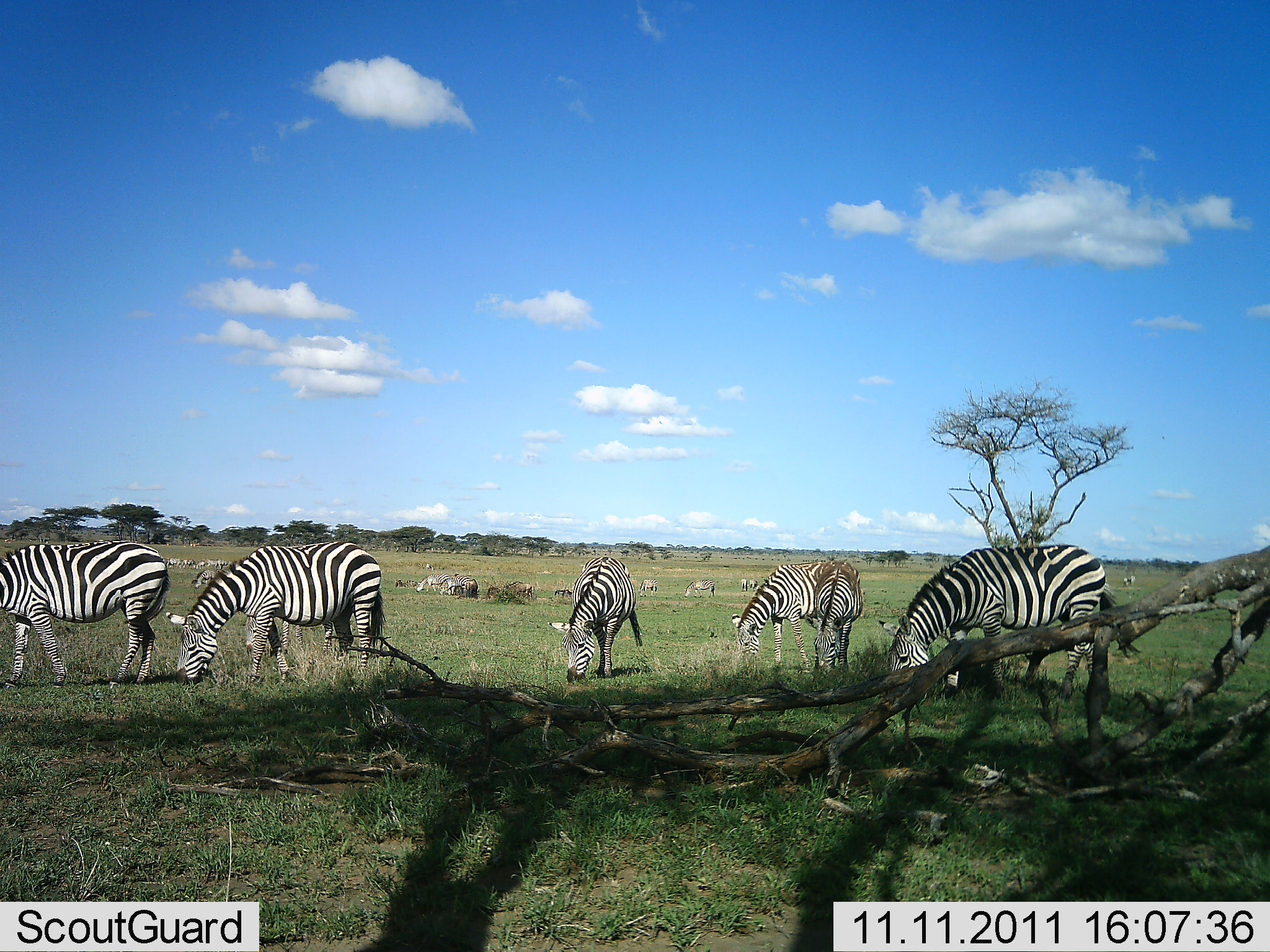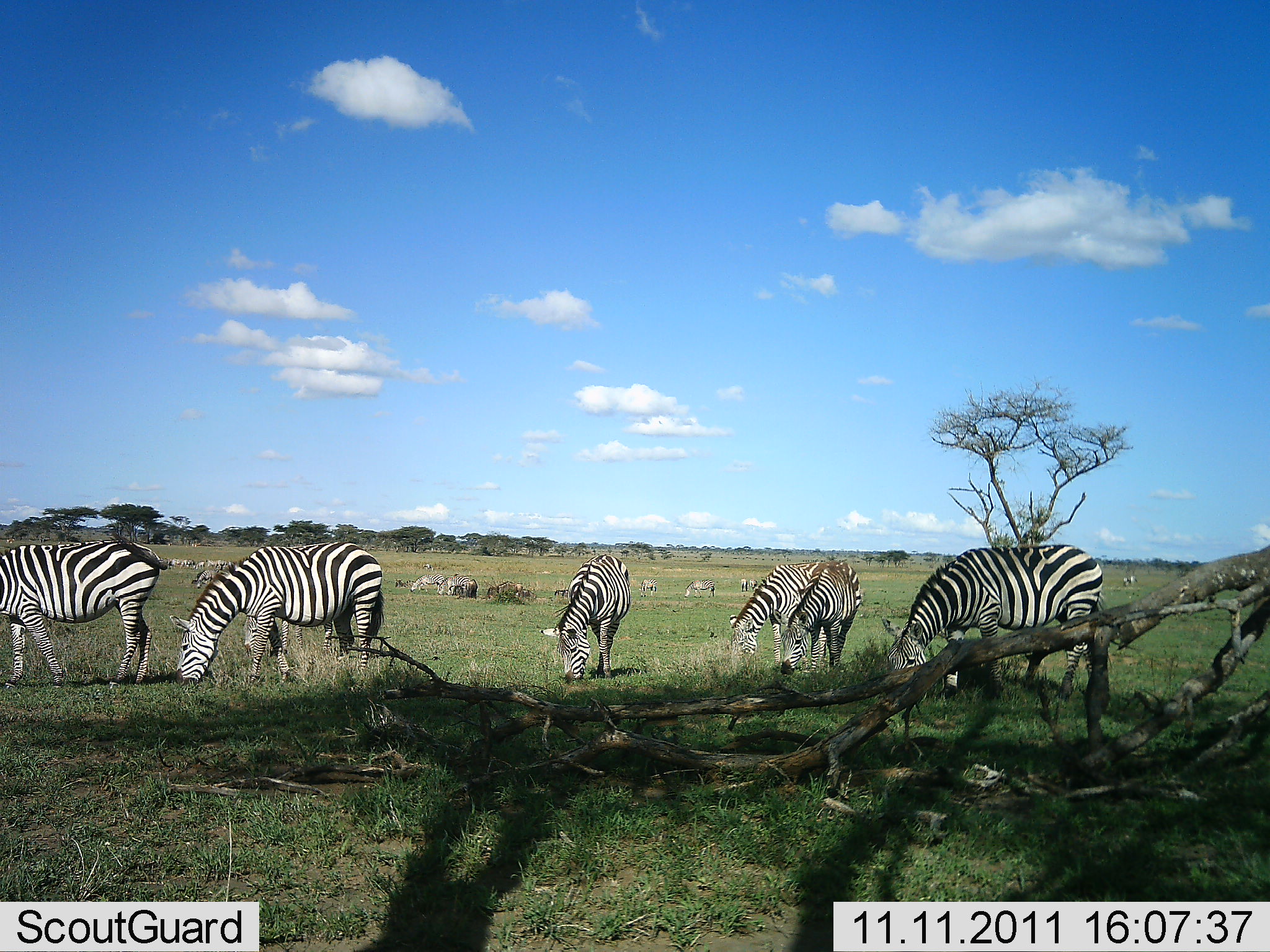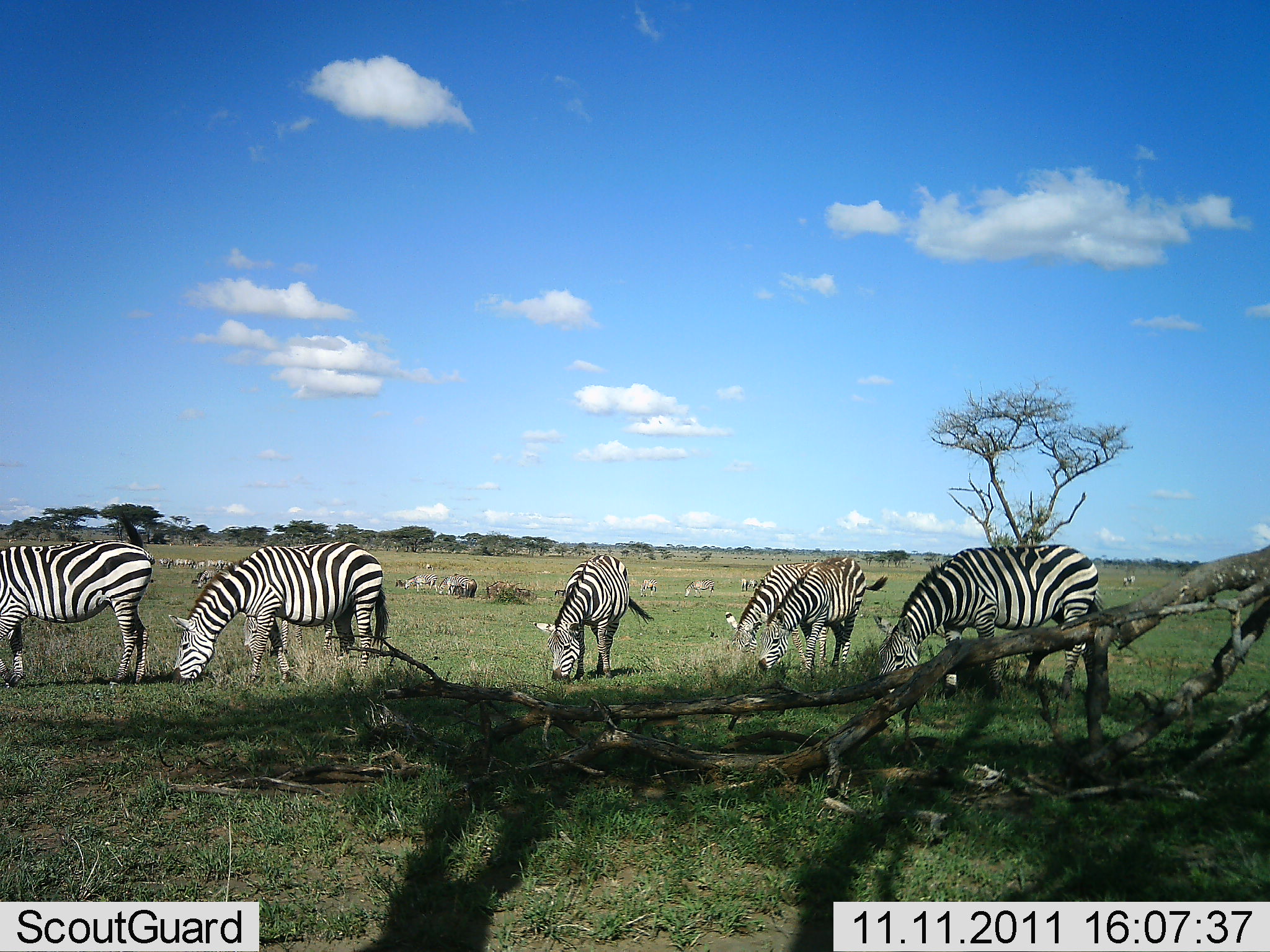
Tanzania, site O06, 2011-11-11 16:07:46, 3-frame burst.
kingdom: Animalia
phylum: Chordata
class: Mammalia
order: Perissodactyla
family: Equidae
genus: Equus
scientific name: Equus quagga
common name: plains zebra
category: zebra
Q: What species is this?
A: Zebra (plains zebra) (Equus quagga).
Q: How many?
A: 6.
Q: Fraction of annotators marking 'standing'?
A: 18%.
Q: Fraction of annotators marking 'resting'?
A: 0%.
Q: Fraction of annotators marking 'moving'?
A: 12%.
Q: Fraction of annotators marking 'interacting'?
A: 0%.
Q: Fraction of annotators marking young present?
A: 0%.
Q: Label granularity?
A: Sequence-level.